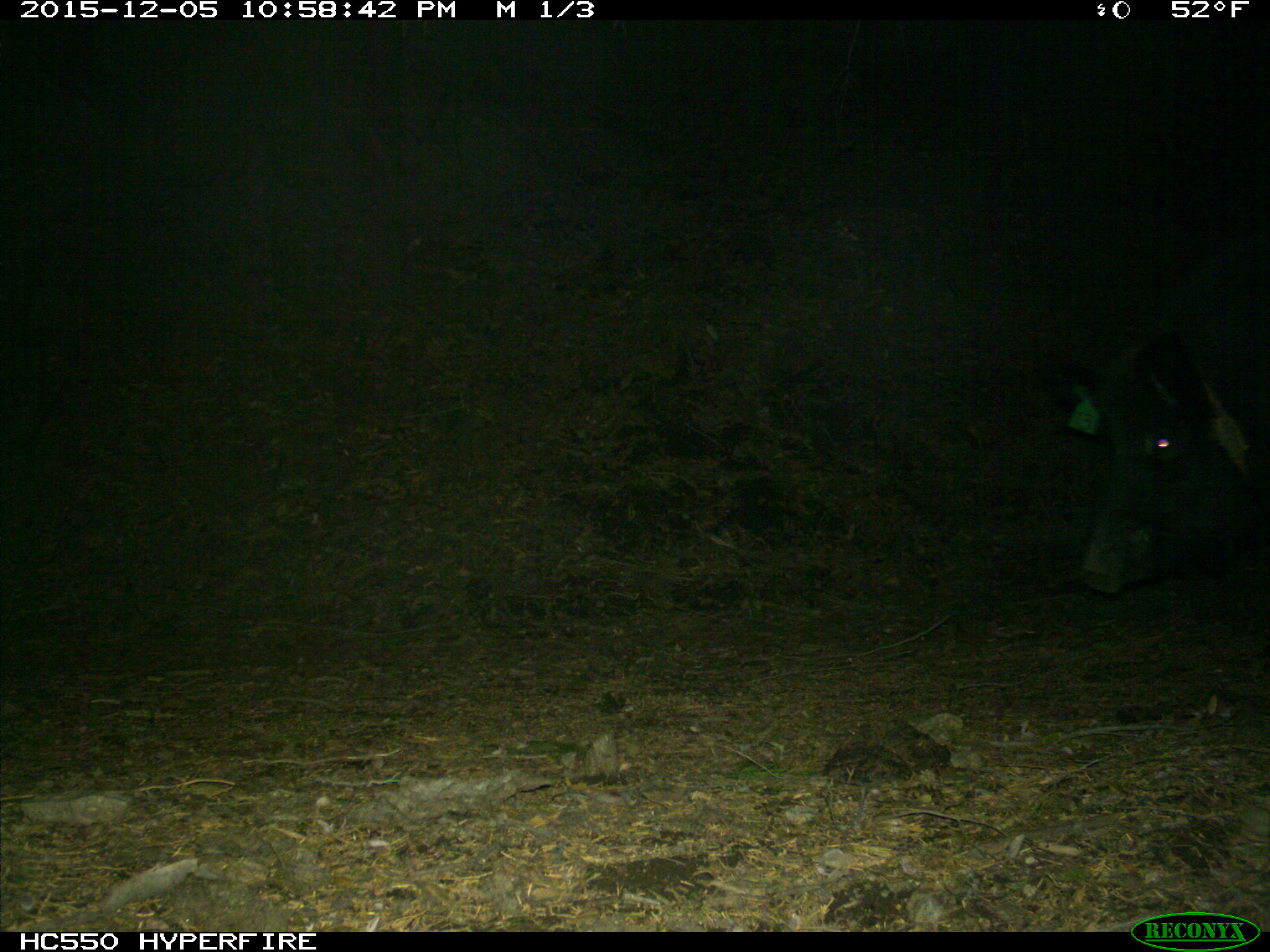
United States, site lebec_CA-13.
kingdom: Animalia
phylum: Chordata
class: Mammalia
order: Artiodactyla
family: Suidae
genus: Sus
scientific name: Sus scrofa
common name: wild boar